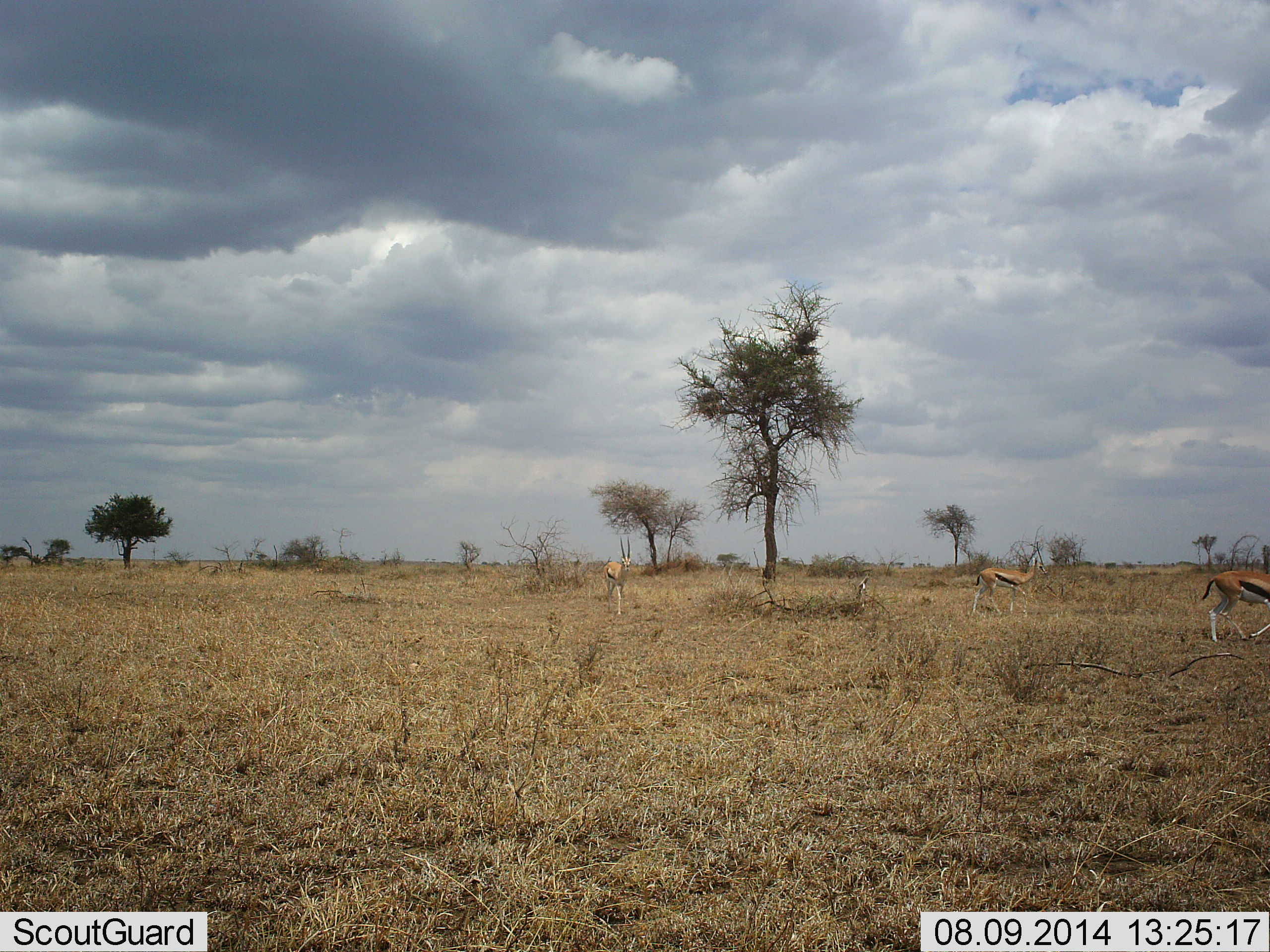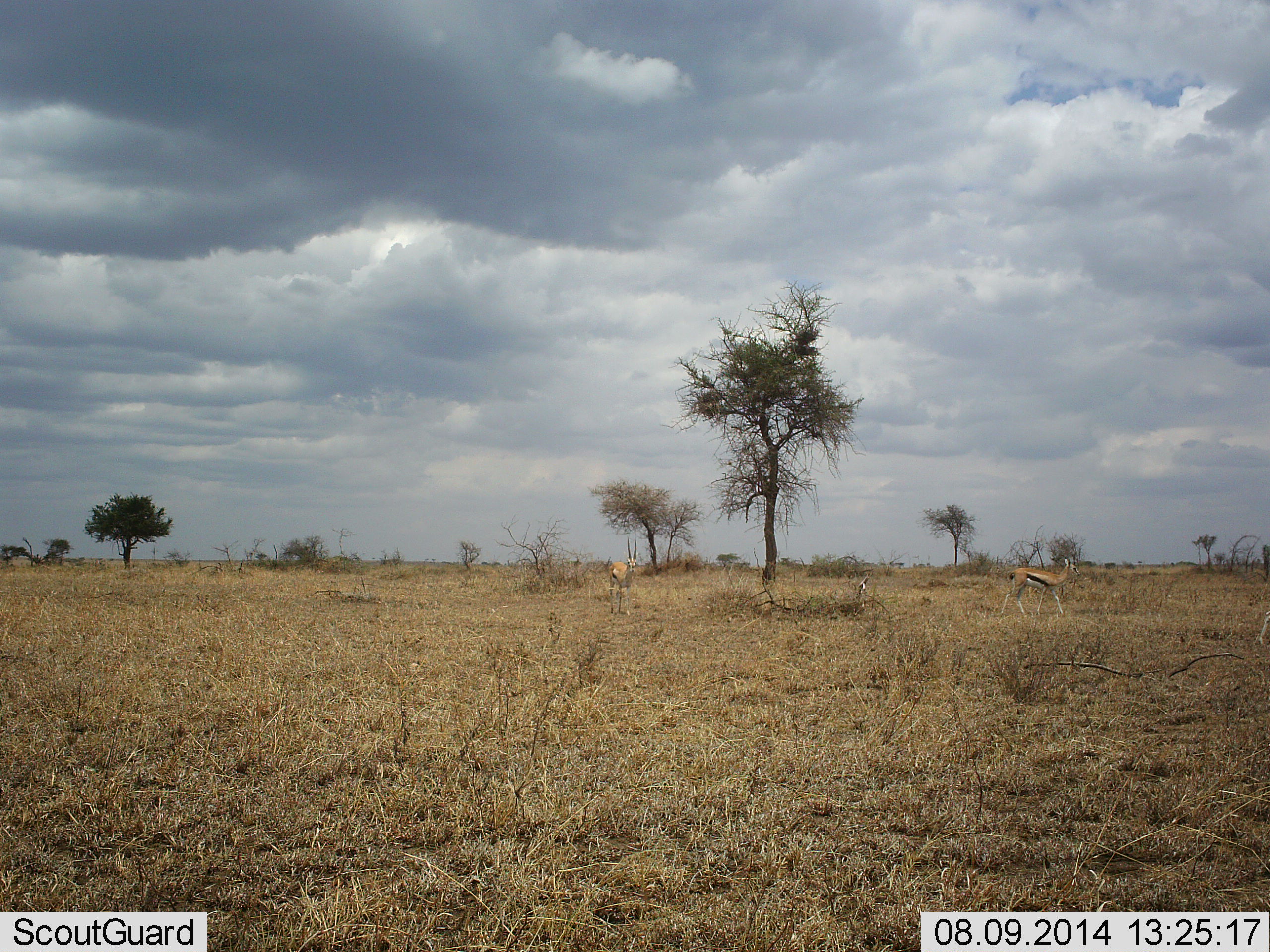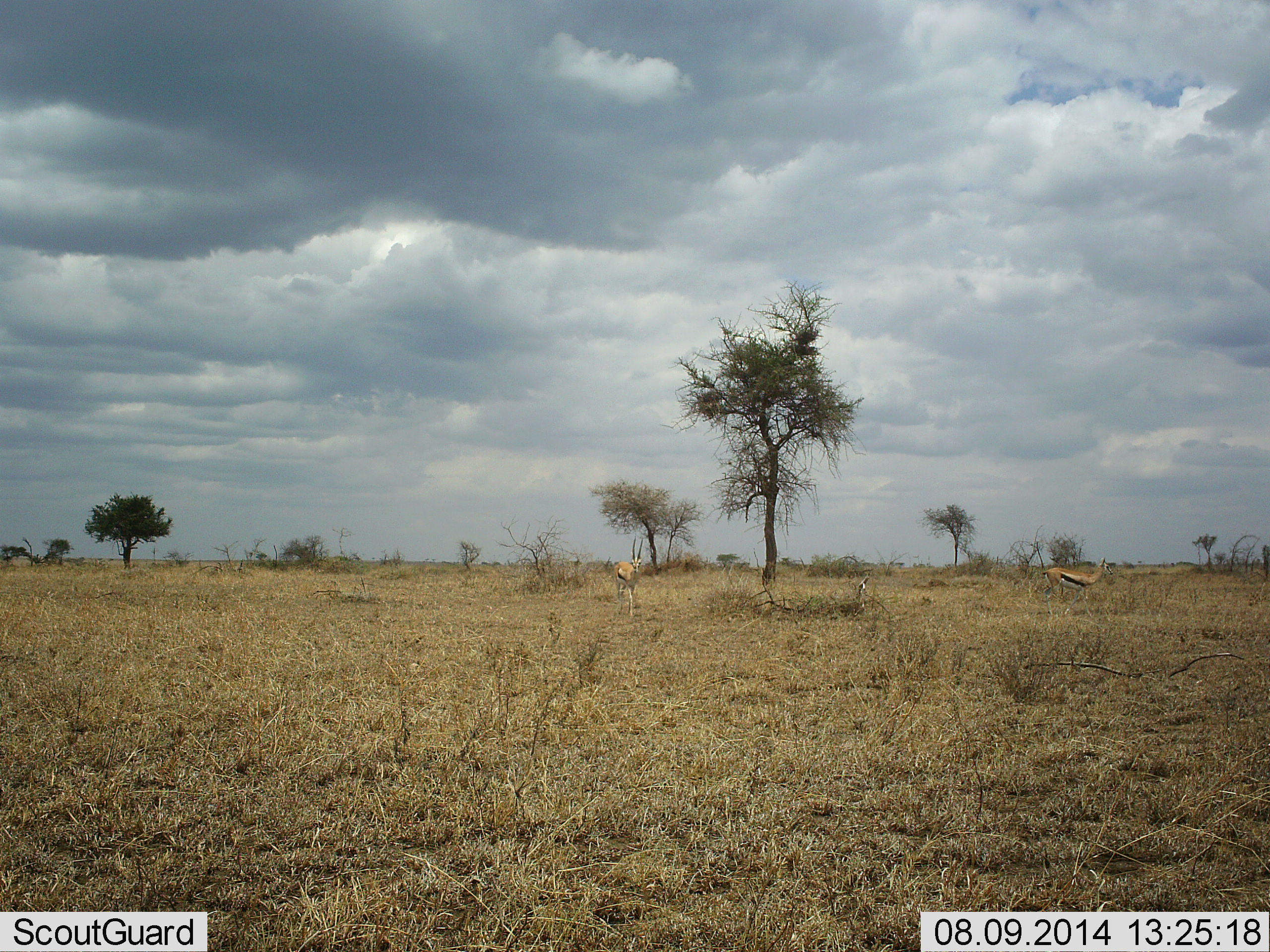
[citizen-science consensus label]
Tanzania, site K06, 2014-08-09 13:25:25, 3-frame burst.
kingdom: Animalia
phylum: Chordata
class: Mammalia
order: Artiodactyla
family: Bovidae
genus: Eudorcas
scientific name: Eudorcas thomsonii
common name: thomson's gazelle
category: gazellethomsons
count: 3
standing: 10%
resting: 0%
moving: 90%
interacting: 0%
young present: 0%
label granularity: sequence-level